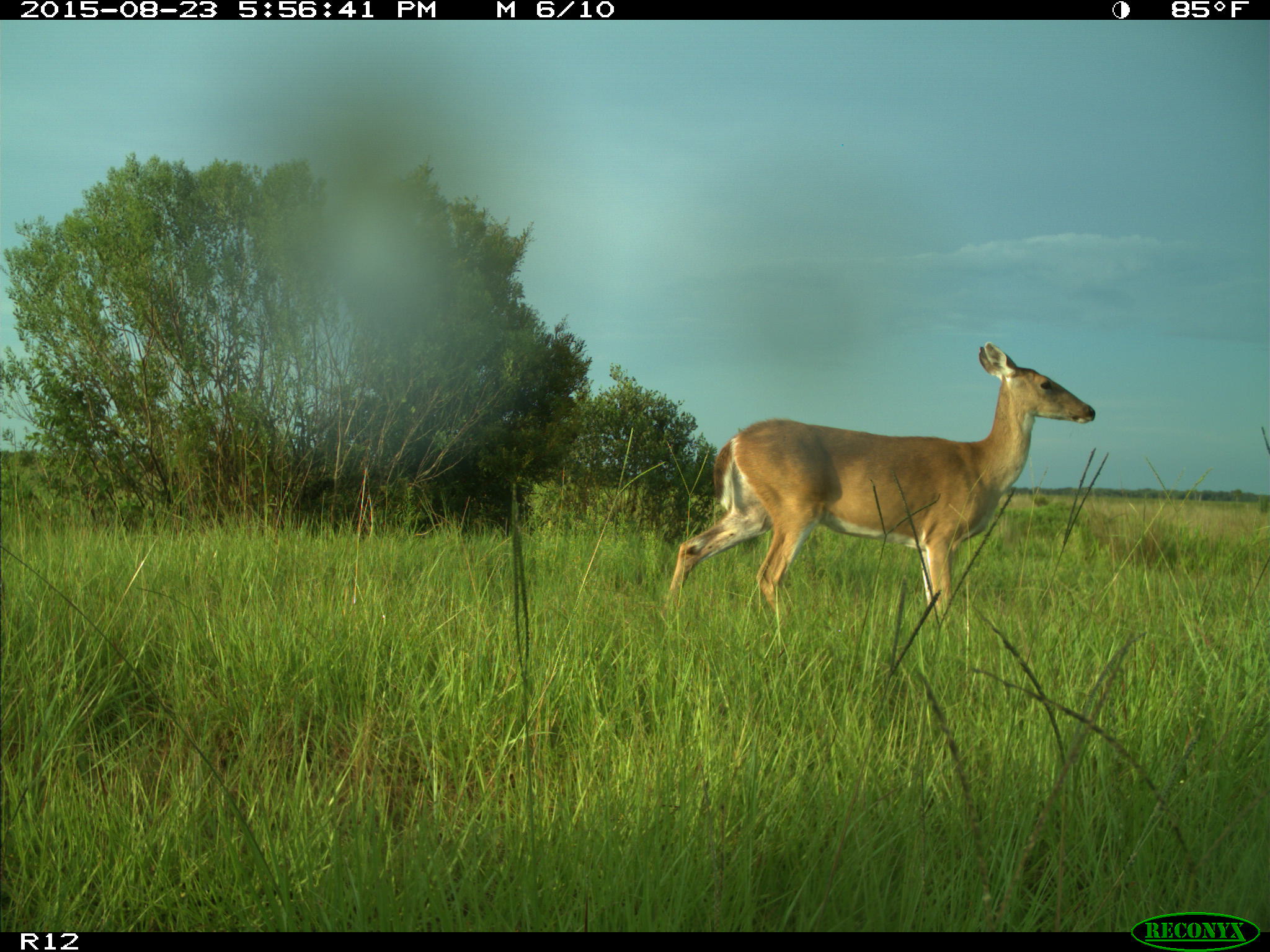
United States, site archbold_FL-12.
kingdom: Animalia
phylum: Chordata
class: Mammalia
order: Artiodactyla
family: Cervidae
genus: Odocoileus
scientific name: Odocoileus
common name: deer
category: unidentified deer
Unidentified deer (deer) (Odocoileus).